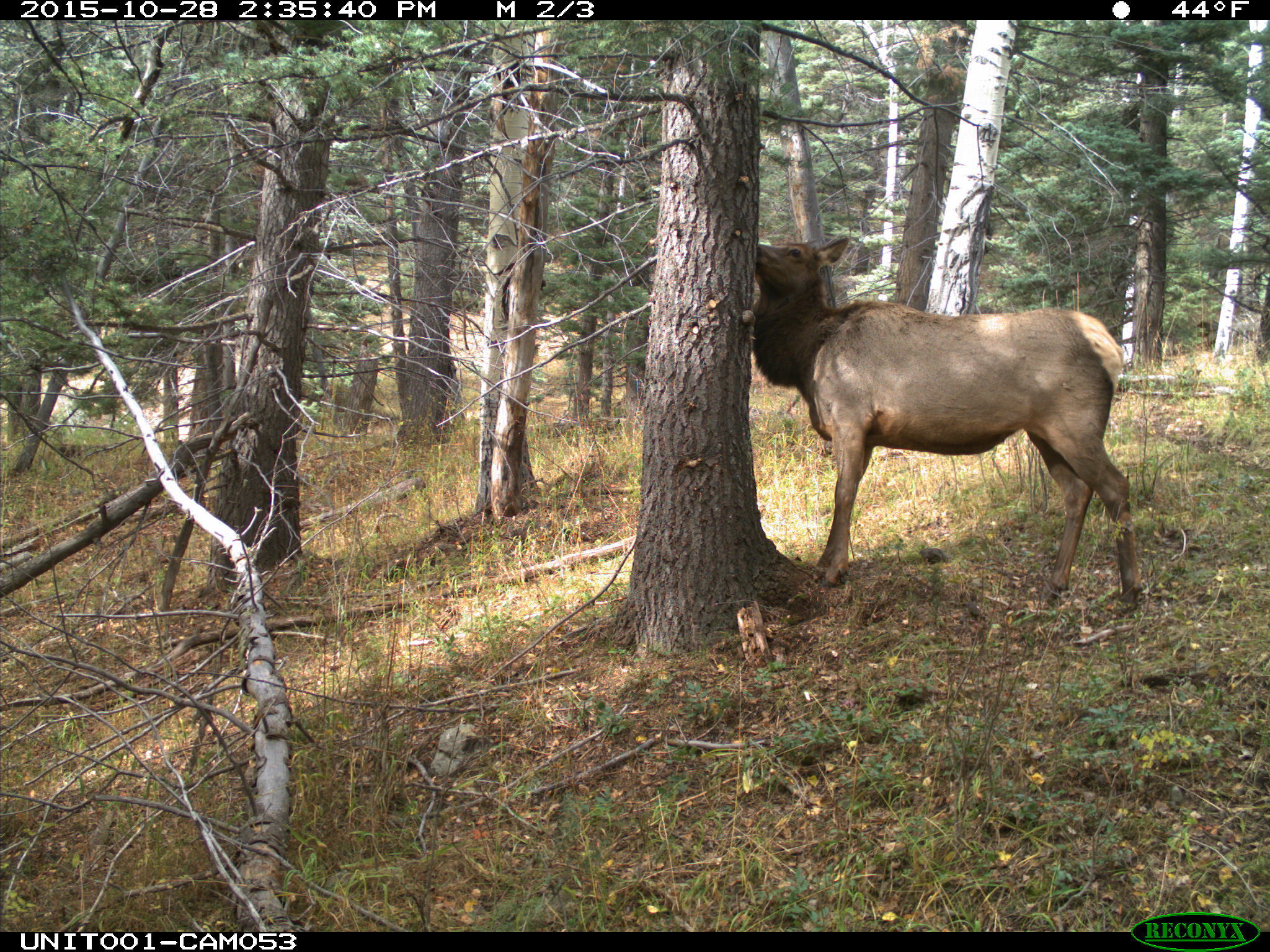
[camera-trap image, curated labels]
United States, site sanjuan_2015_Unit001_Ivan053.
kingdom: Animalia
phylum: Chordata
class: Mammalia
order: Artiodactyla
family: Cervidae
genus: Cervus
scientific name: Cervus elaphus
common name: red deer